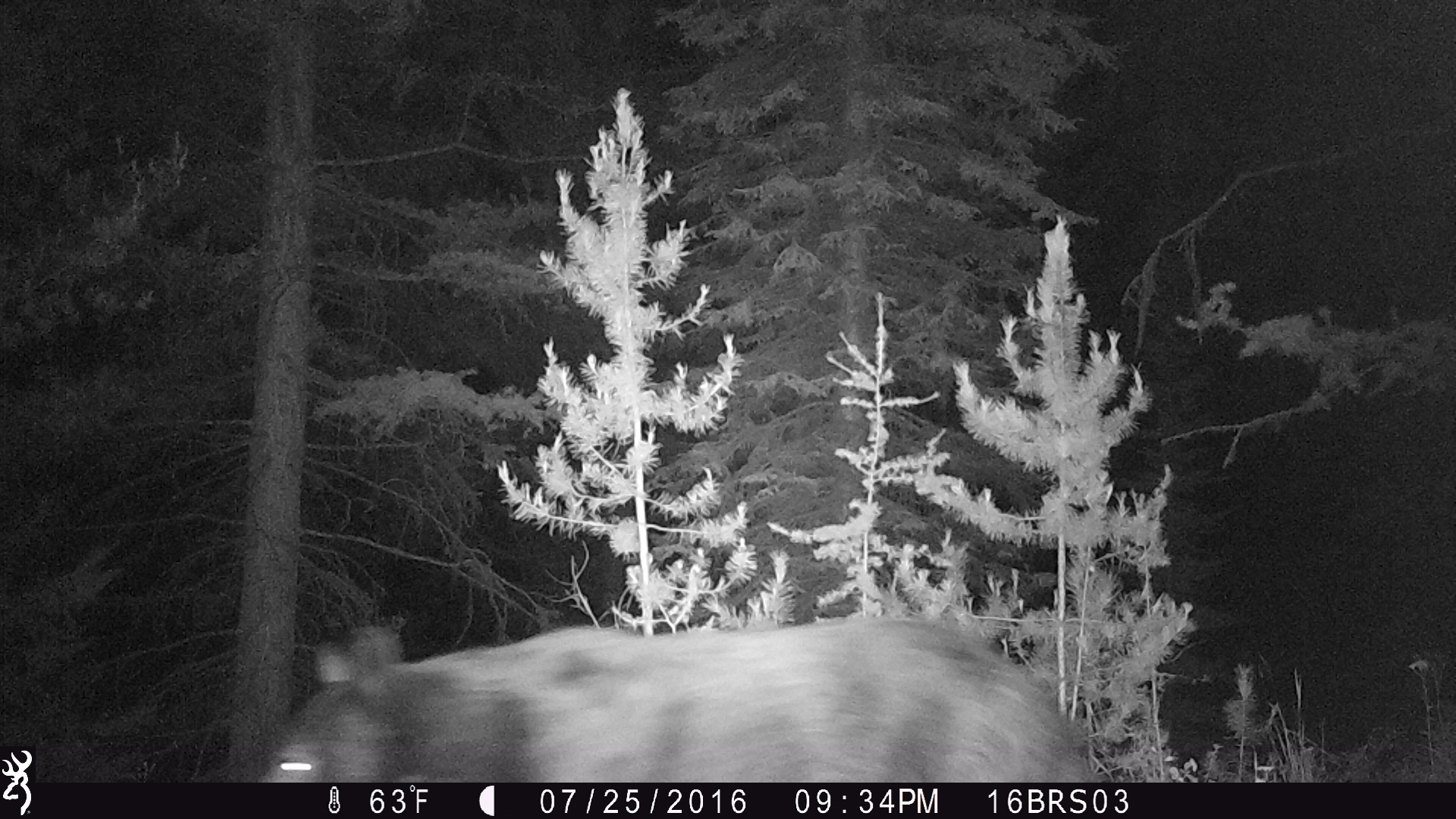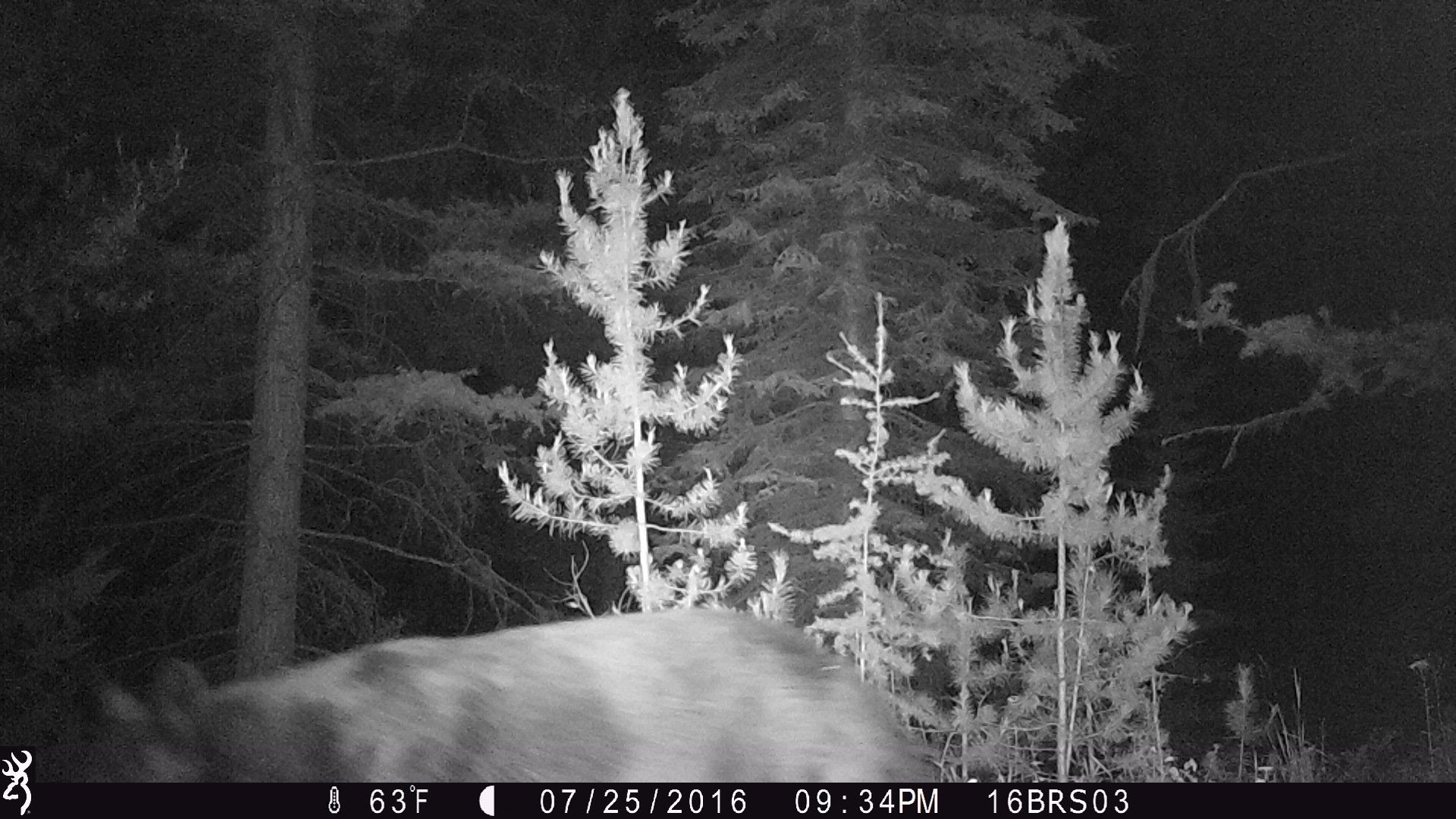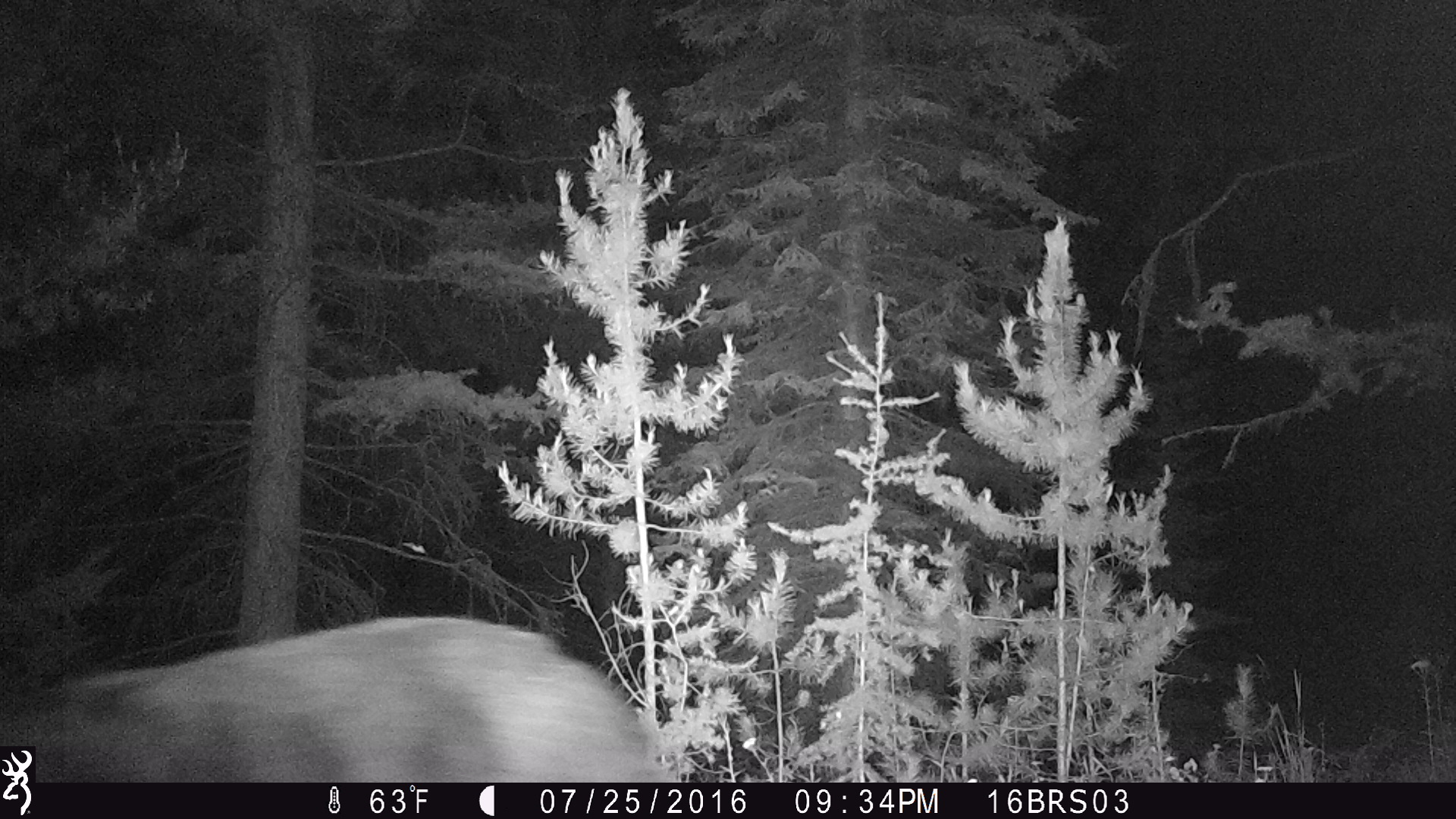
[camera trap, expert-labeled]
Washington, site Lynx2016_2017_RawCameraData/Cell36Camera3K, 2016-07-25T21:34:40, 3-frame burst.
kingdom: Animalia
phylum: Chordata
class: Mammalia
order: Carnivora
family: Ursidae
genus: Ursus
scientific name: Ursus americanus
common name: american black bear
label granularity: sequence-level